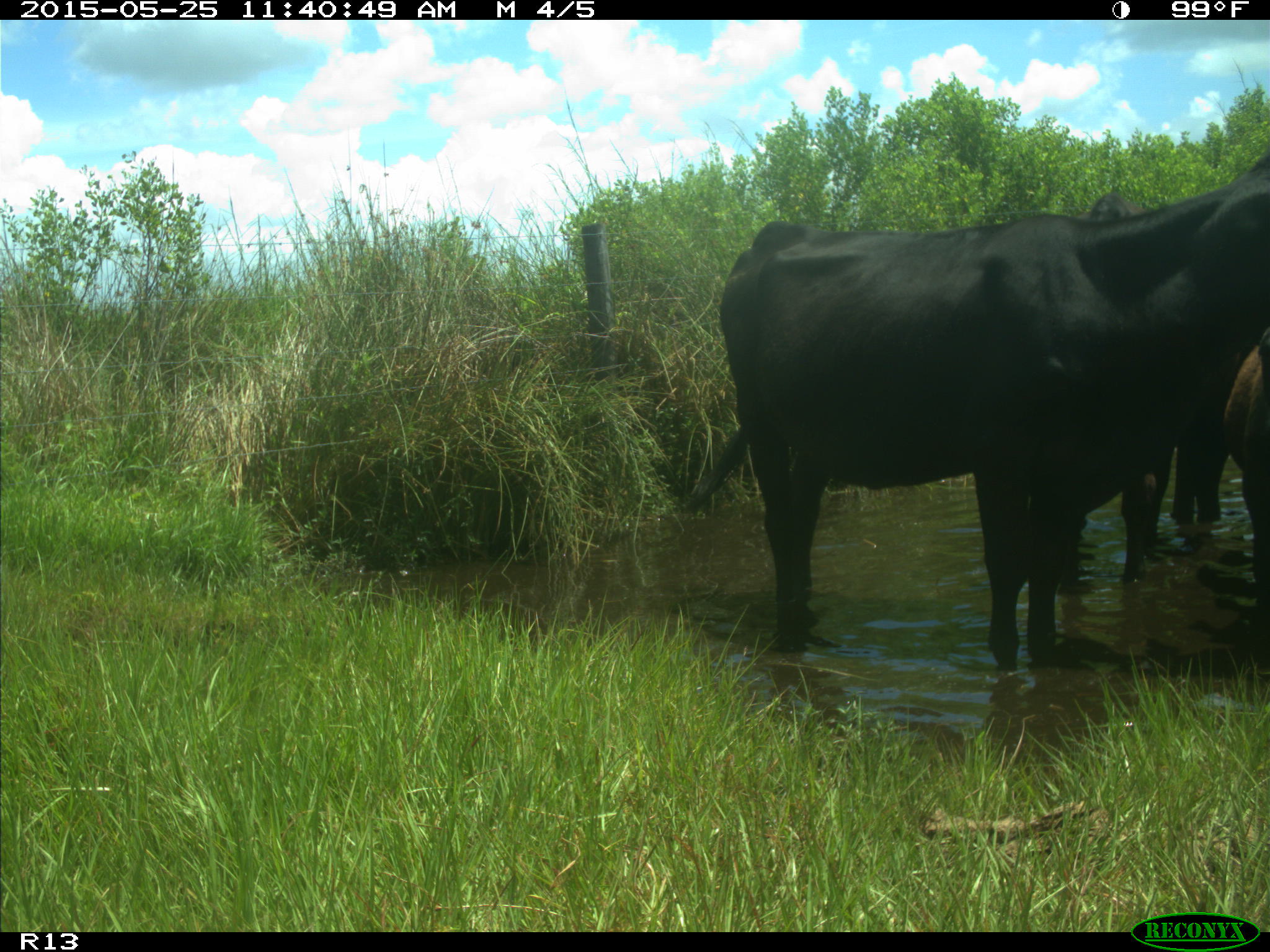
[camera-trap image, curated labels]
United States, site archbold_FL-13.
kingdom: Animalia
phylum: Chordata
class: Mammalia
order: Artiodactyla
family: Bovidae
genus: Bos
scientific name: Bos taurus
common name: domestic cow